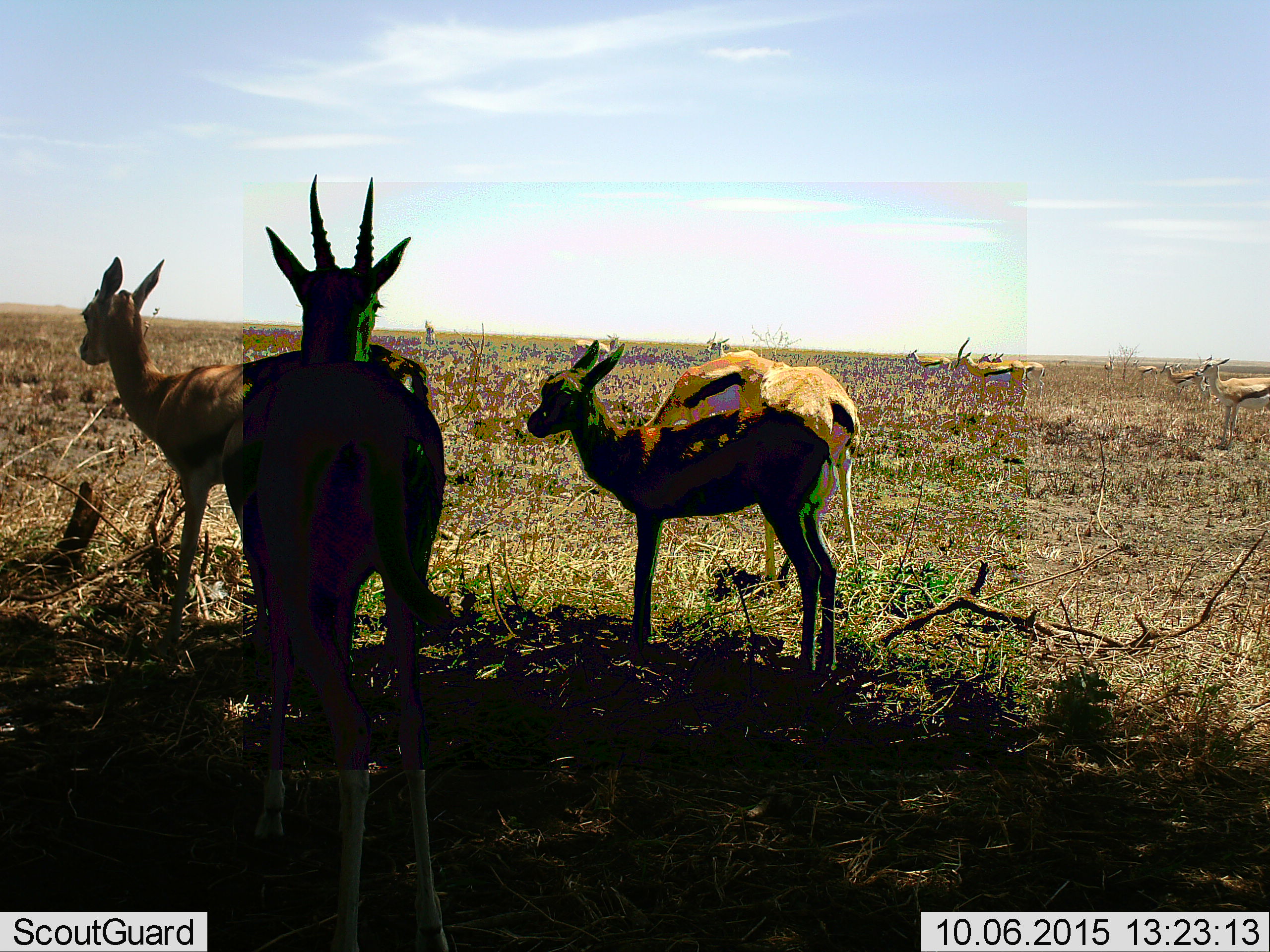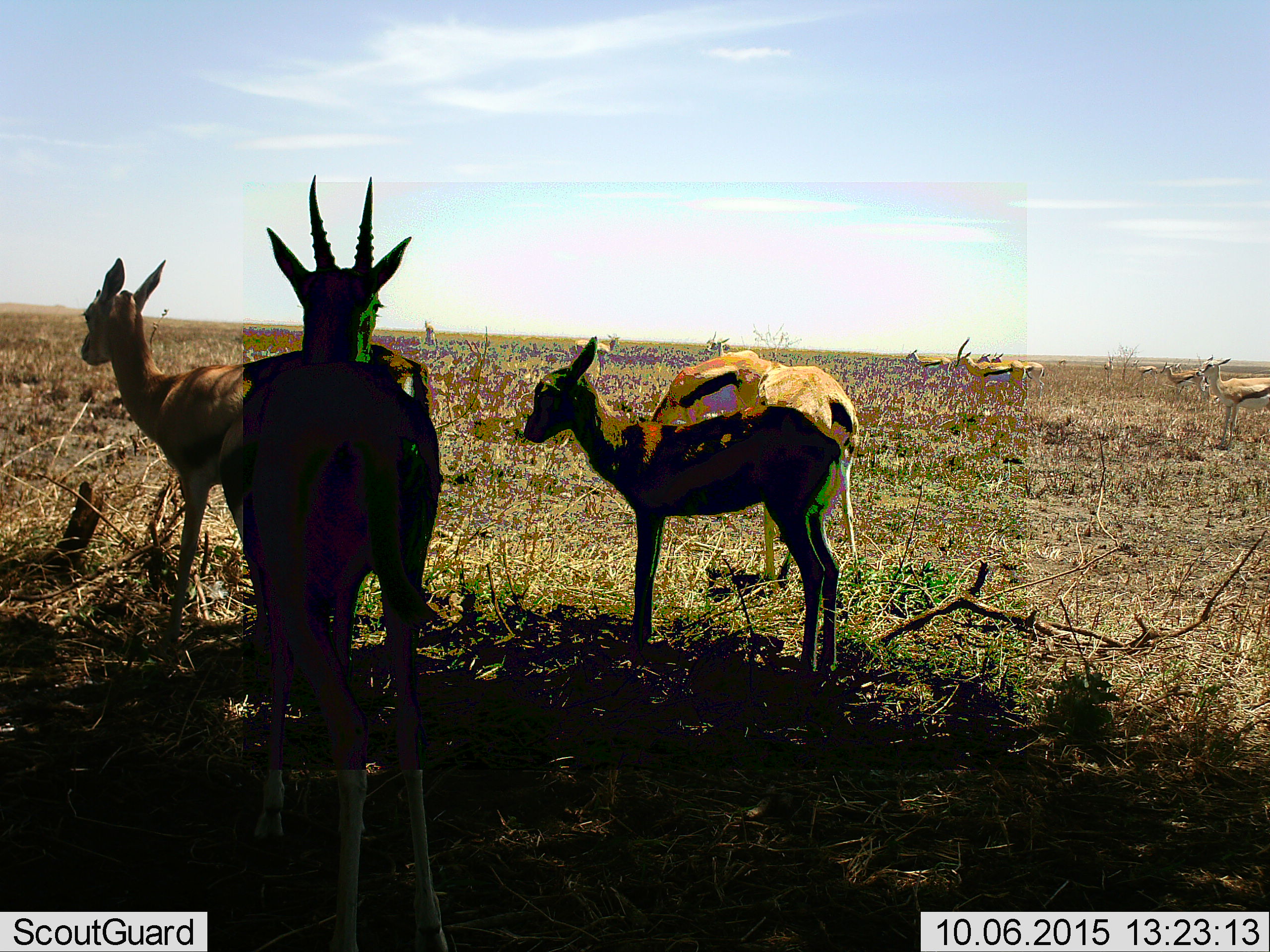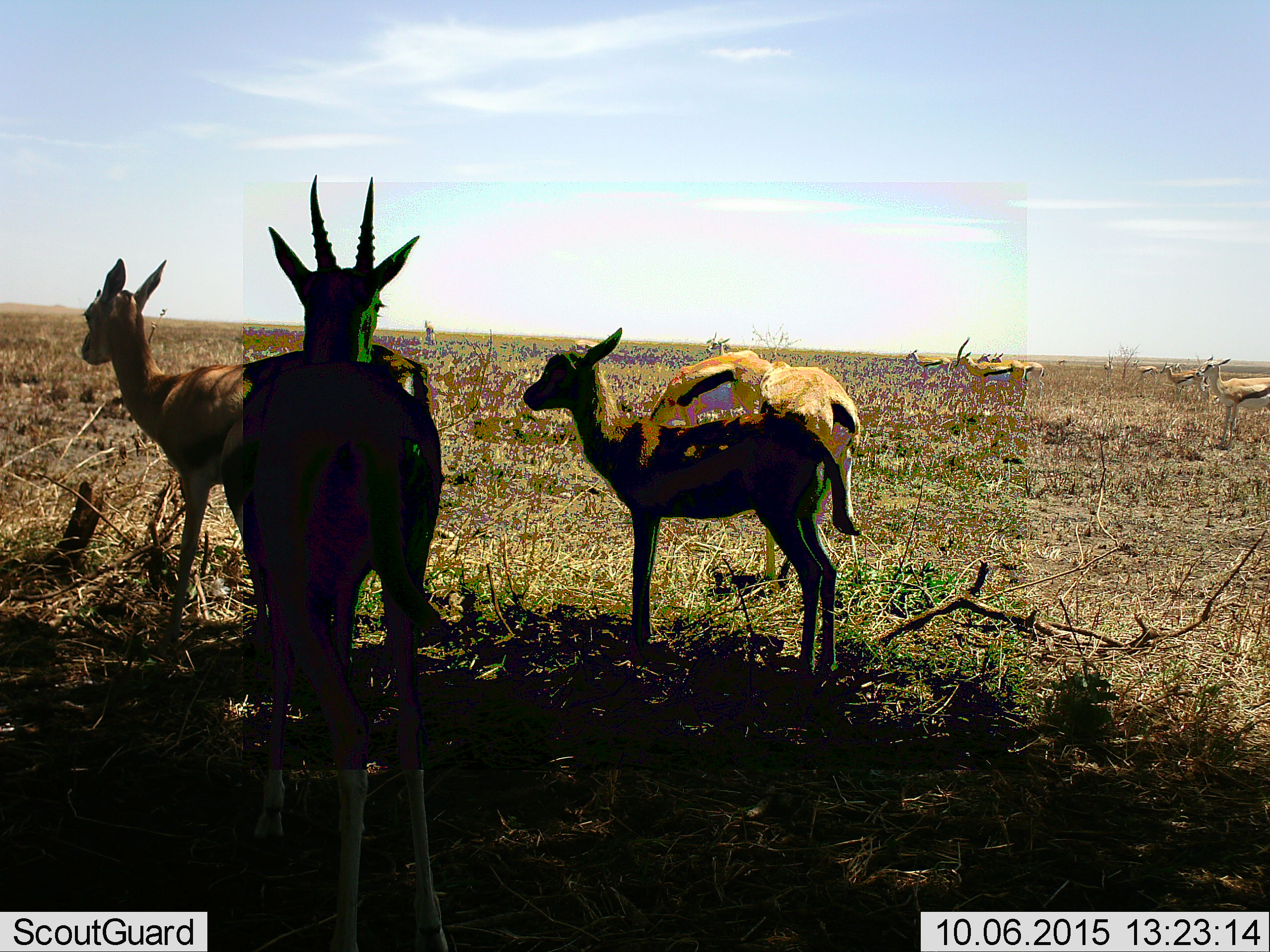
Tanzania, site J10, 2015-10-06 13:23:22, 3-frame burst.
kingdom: Animalia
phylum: Chordata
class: Mammalia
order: Artiodactyla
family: Bovidae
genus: Eudorcas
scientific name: Eudorcas thomsonii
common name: thomson's gazelle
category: gazellethomsons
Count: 11-50.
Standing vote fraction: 100%.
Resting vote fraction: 11%.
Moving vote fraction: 22%.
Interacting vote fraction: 0%.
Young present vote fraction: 56%.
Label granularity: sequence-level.